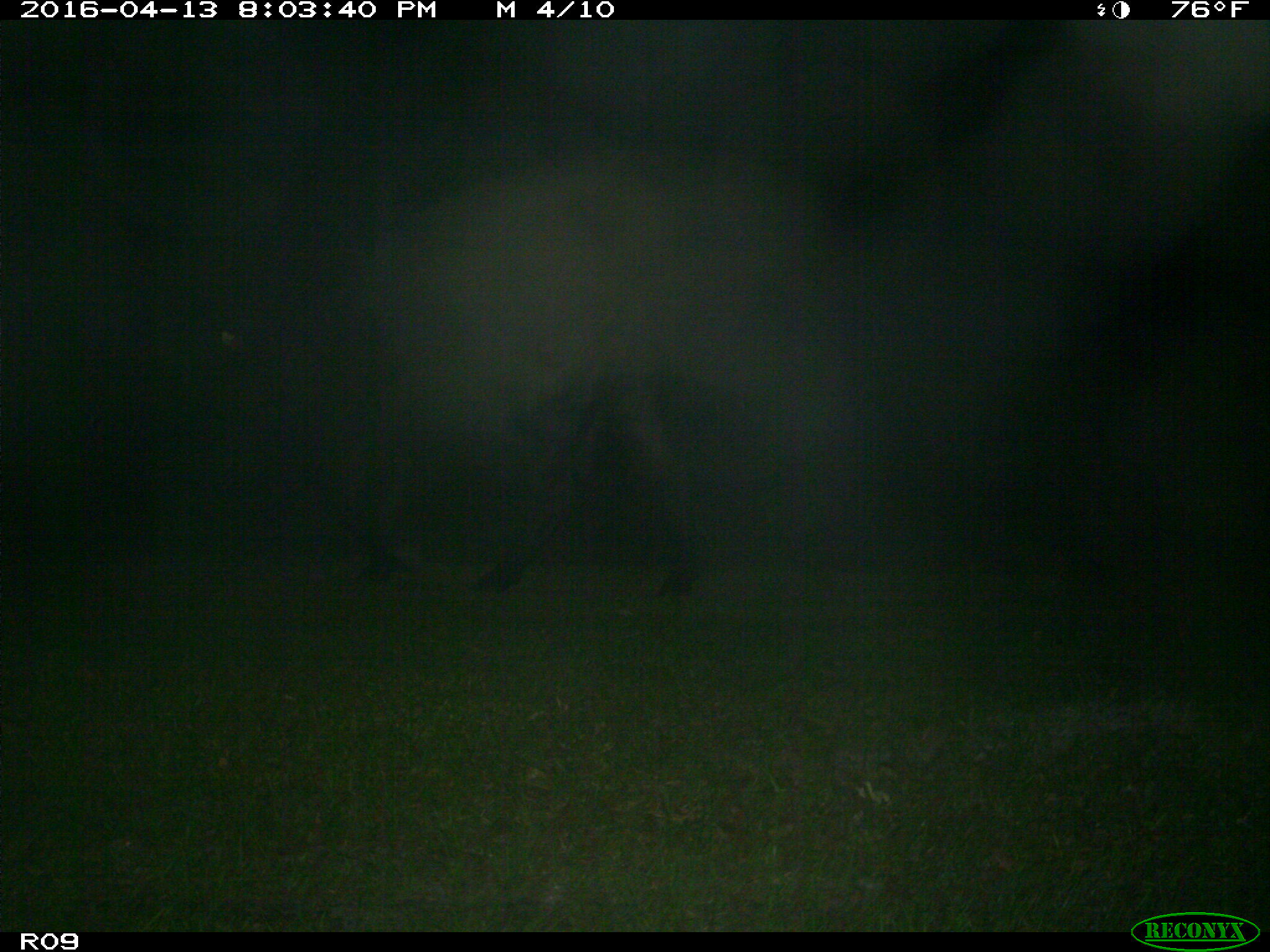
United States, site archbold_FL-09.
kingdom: Animalia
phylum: Chordata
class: Mammalia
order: Artiodactyla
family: Bovidae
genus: Bos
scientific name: Bos taurus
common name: domestic cow